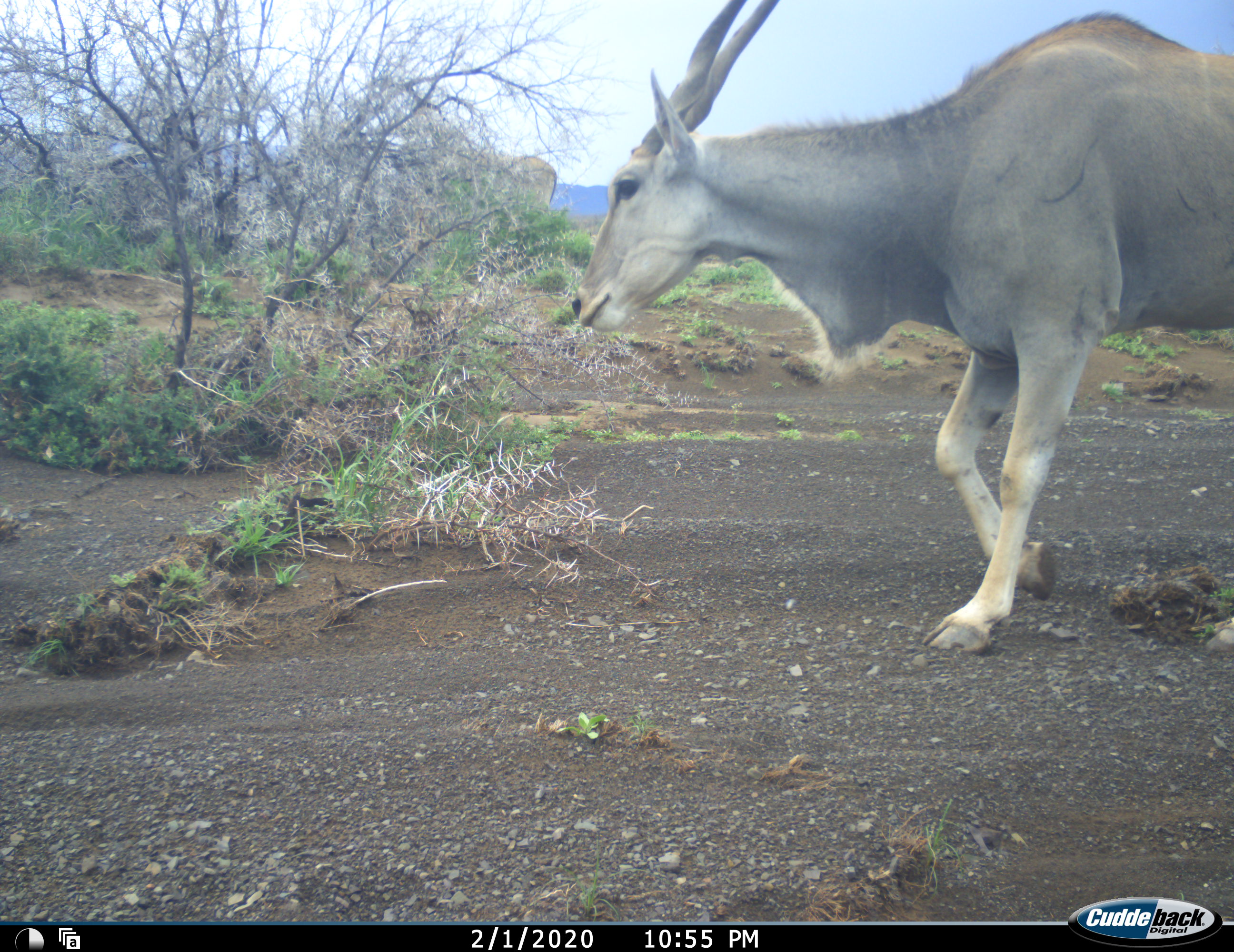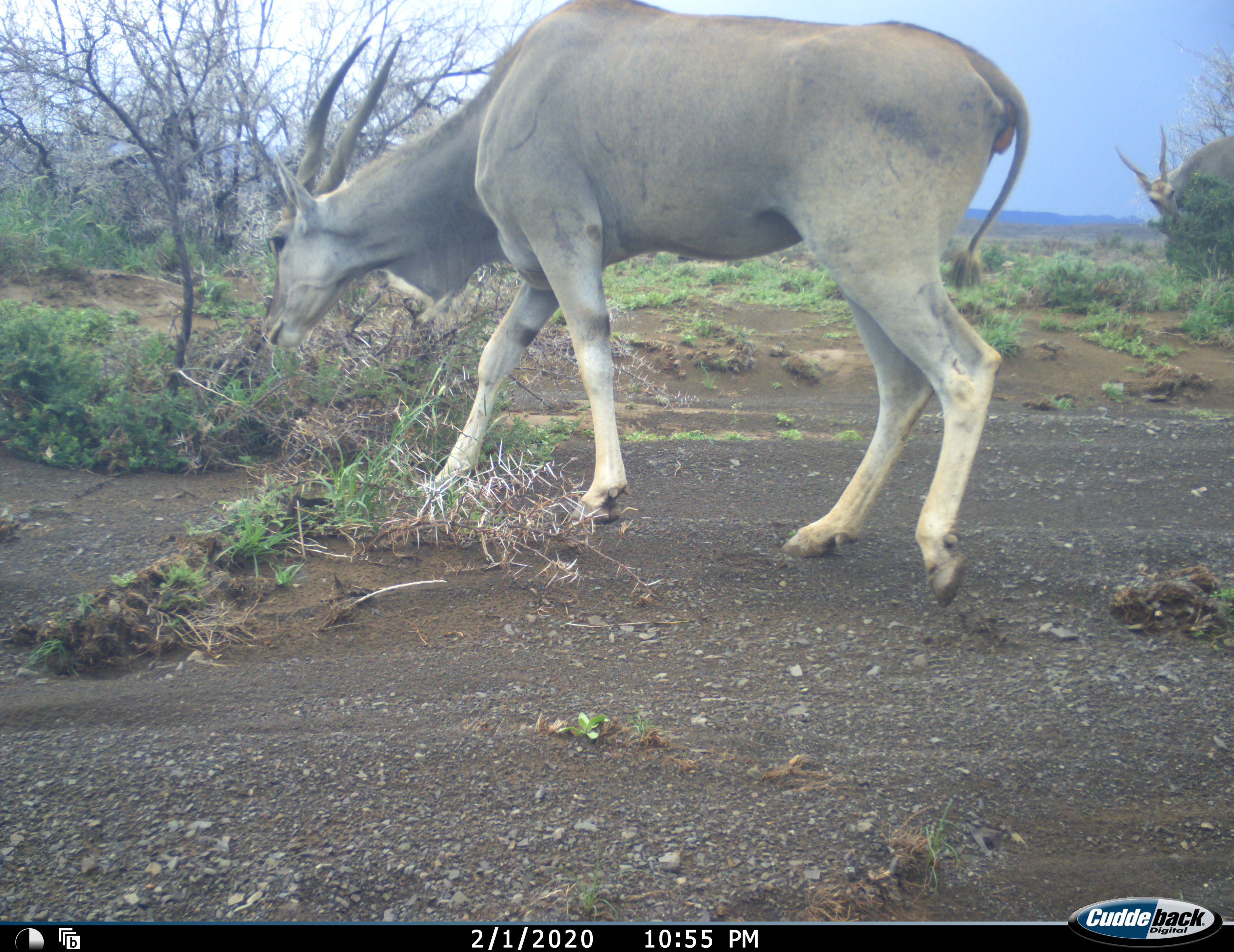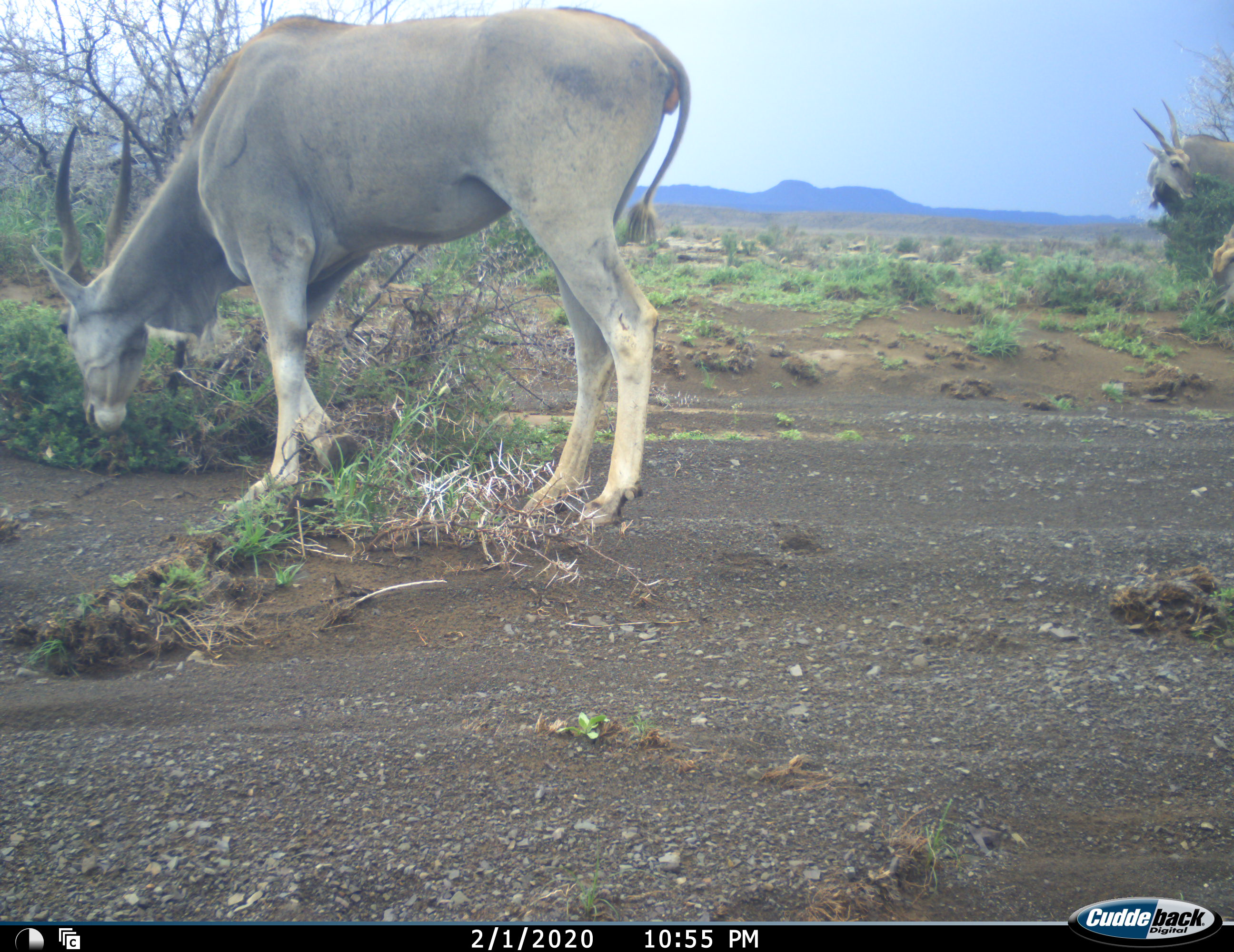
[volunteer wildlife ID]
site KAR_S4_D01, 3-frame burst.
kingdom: Animalia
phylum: Chordata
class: Mammalia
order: Artiodactyla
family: Bovidae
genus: Tragelaphus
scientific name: Tragelaphus oryx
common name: eland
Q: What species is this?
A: Eland (Tragelaphus oryx).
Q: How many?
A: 3.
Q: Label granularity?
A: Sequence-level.